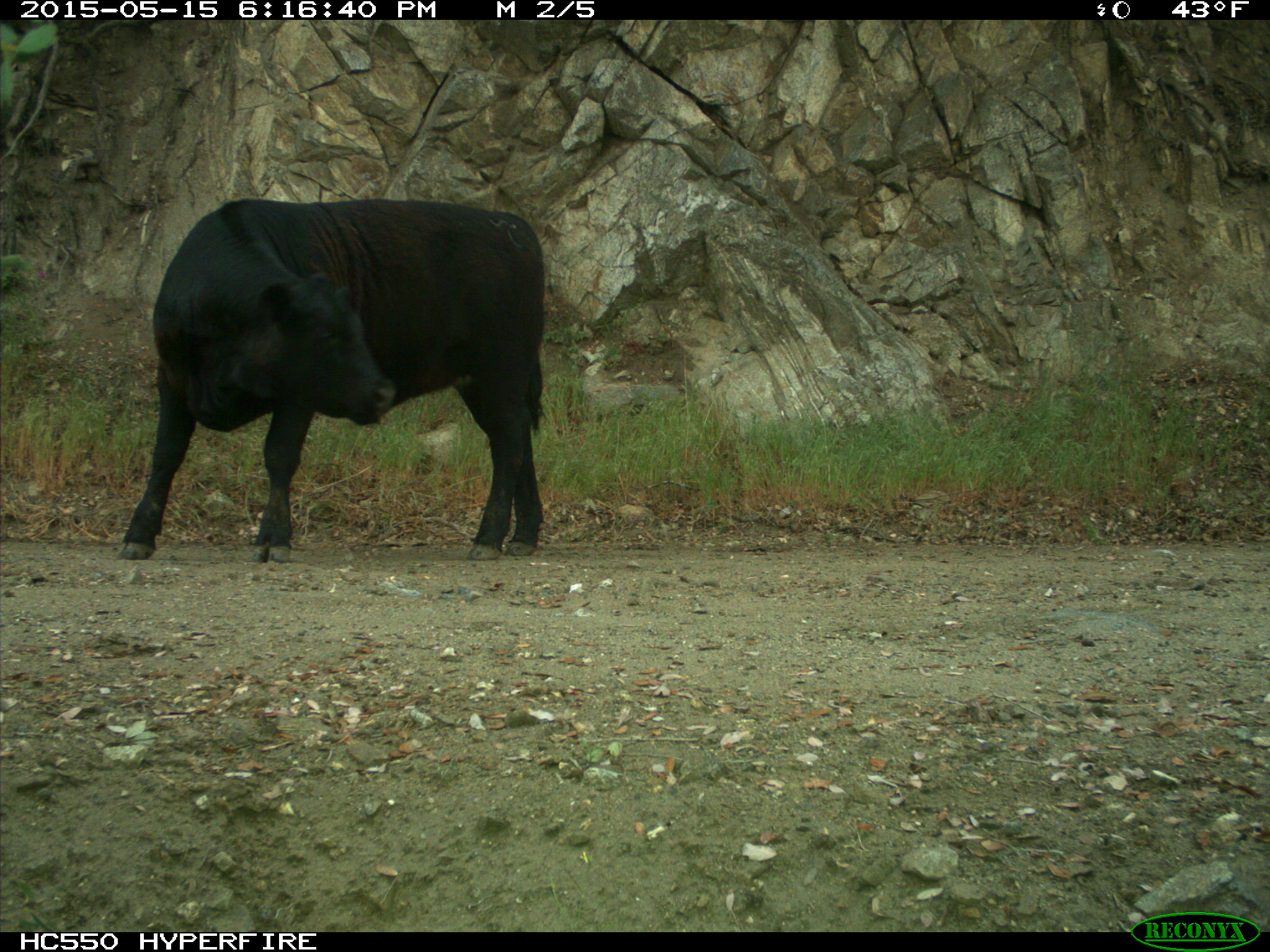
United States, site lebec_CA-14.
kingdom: Animalia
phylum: Chordata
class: Mammalia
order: Artiodactyla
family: Bovidae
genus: Bos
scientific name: Bos taurus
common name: domestic cow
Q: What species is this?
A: Bos taurus (domestic cow).